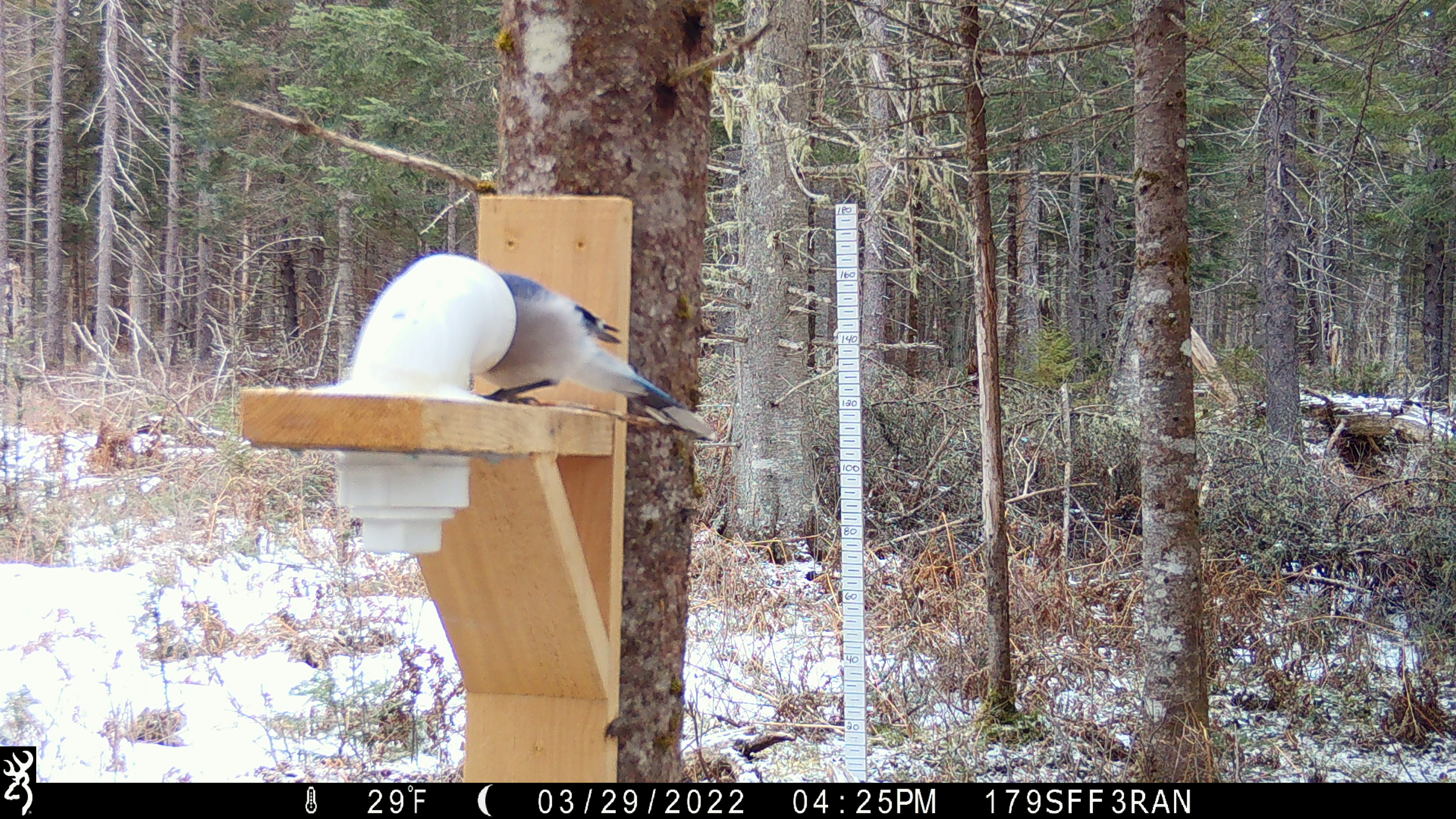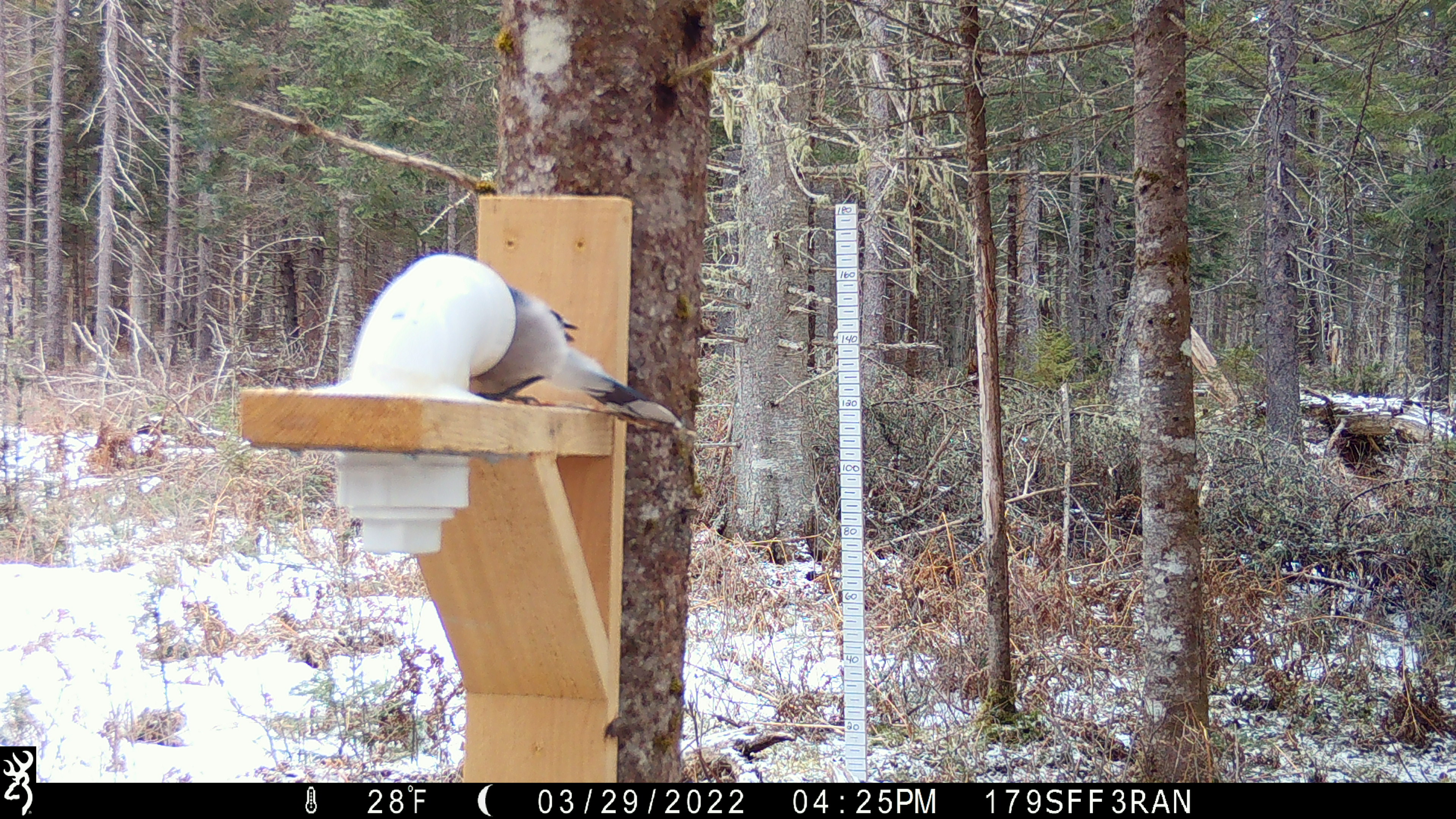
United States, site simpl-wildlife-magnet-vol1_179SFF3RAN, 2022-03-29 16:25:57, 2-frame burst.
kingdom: Animalia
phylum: Chordata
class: Aves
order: Passeriformes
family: Corvidae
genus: Cyanocitta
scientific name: Cyanocitta cristata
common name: blue jay